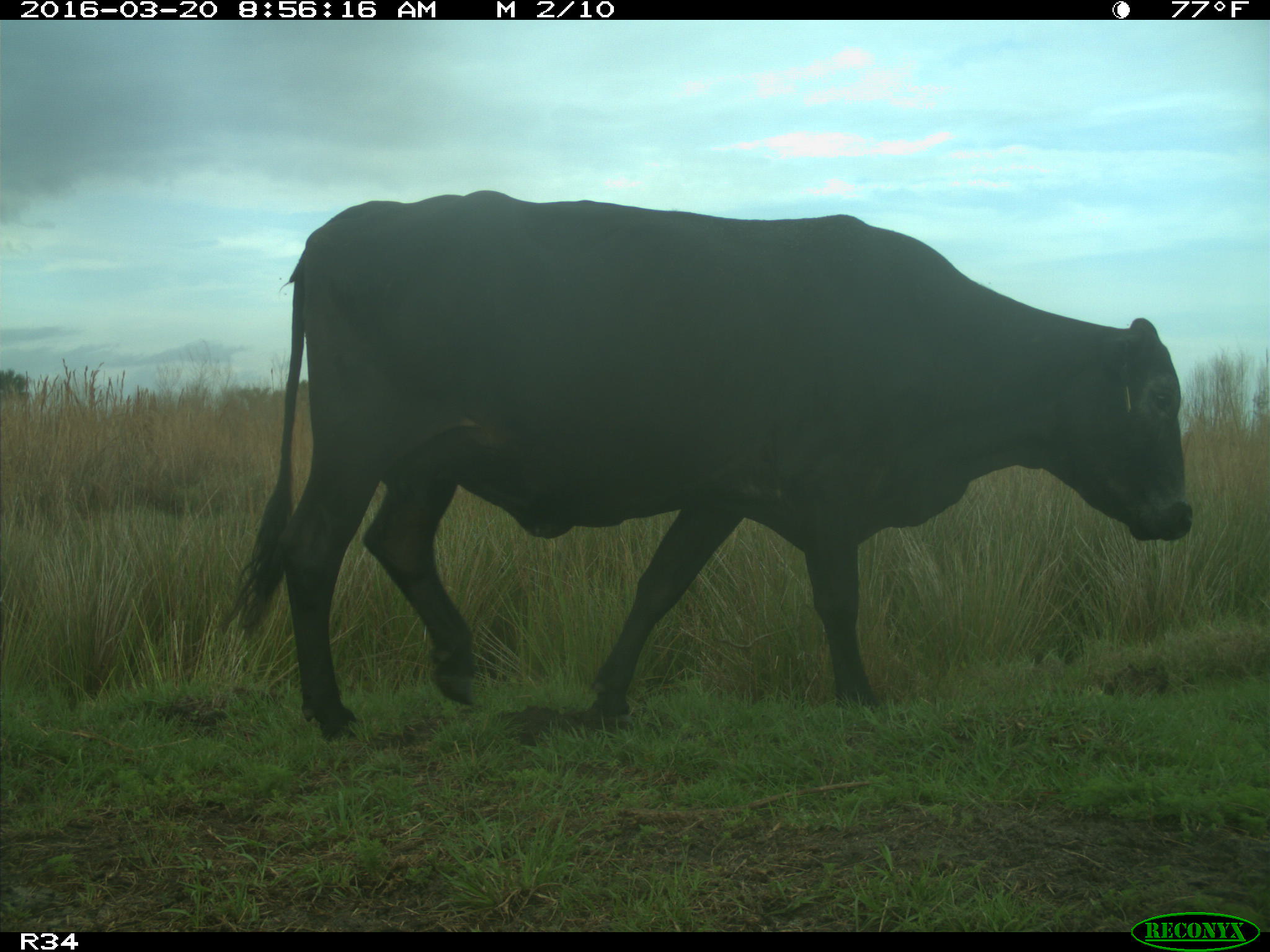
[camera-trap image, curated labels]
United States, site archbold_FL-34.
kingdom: Animalia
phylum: Chordata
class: Mammalia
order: Artiodactyla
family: Bovidae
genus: Bos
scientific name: Bos taurus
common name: domestic cow